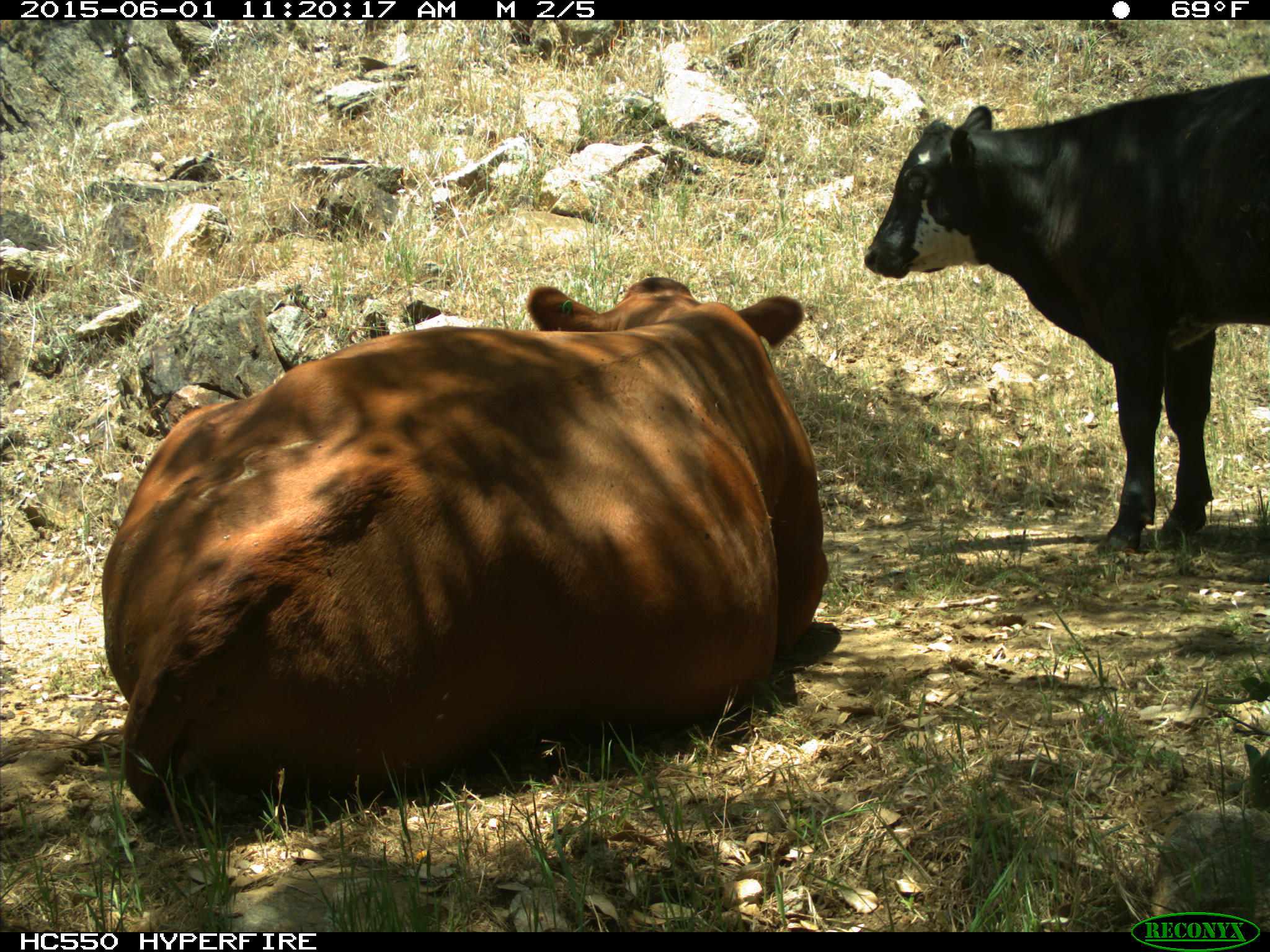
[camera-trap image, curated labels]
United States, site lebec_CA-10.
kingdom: Animalia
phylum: Chordata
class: Mammalia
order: Artiodactyla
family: Bovidae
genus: Bos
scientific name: Bos taurus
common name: domestic cow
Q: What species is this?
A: Bos taurus (domestic cow).